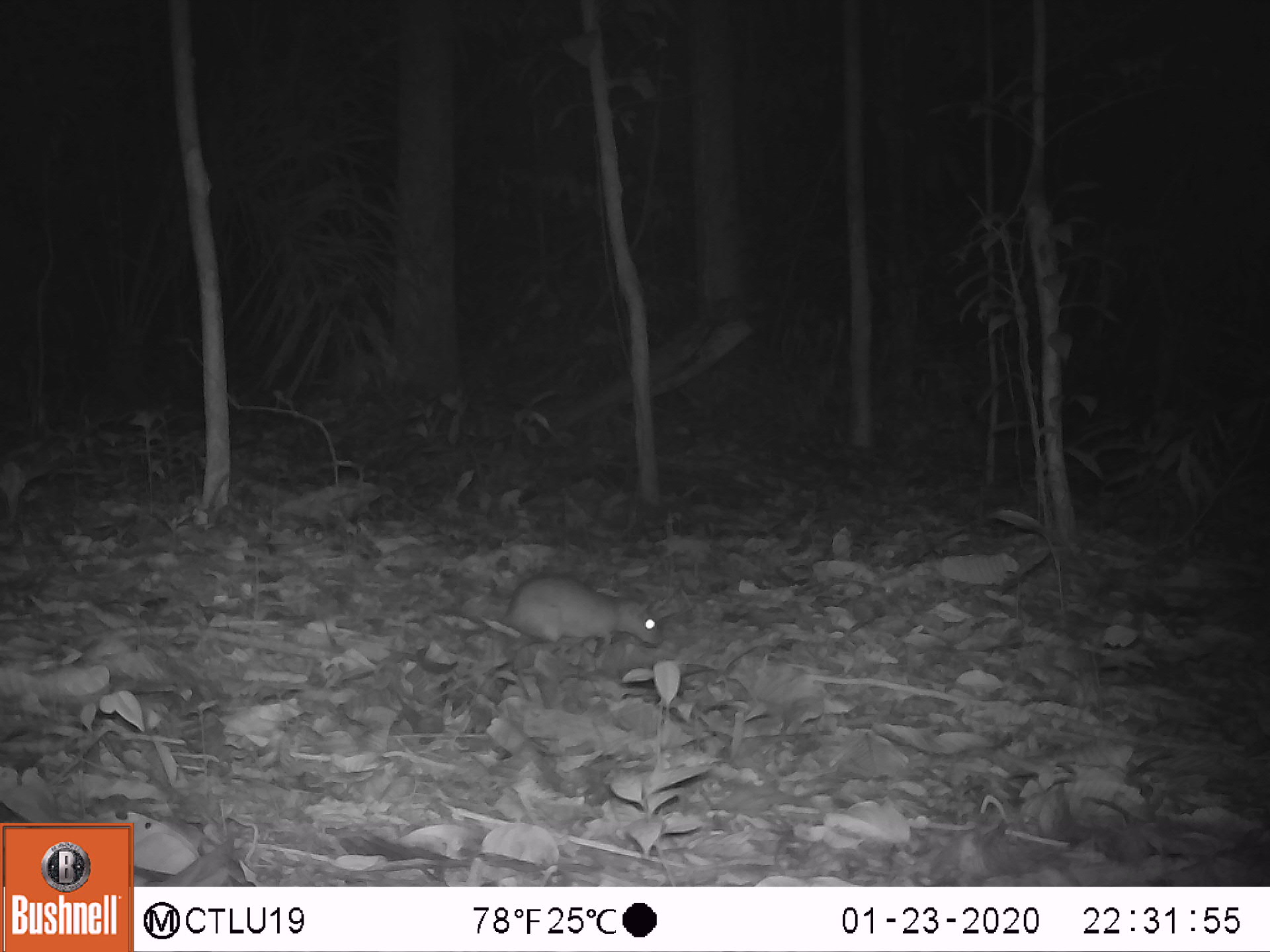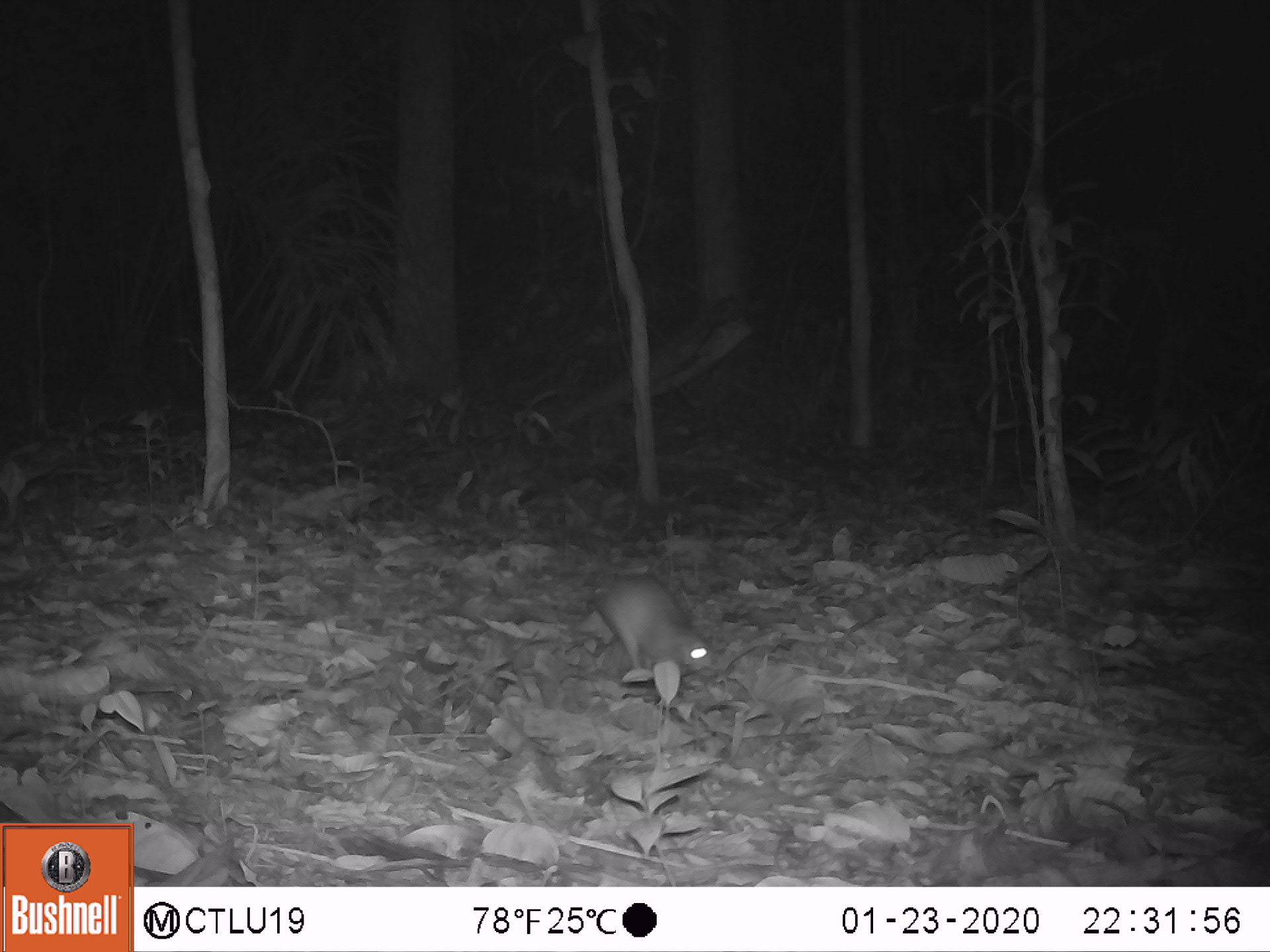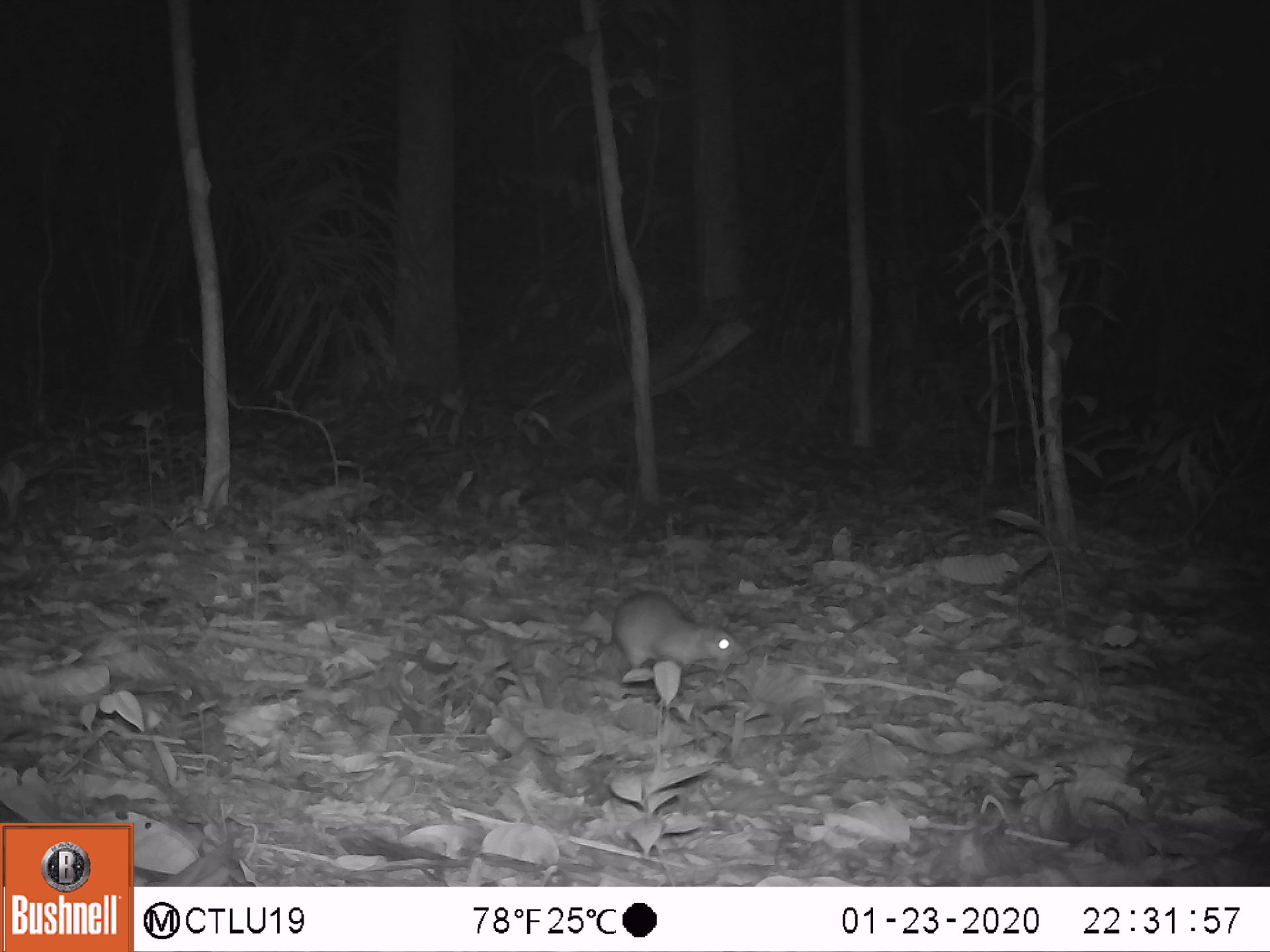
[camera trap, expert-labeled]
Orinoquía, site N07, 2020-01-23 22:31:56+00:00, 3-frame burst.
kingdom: Animalia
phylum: Chordata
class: Mammalia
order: Rodentia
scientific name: Rodentia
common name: rodent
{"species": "rodent (Rodentia)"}